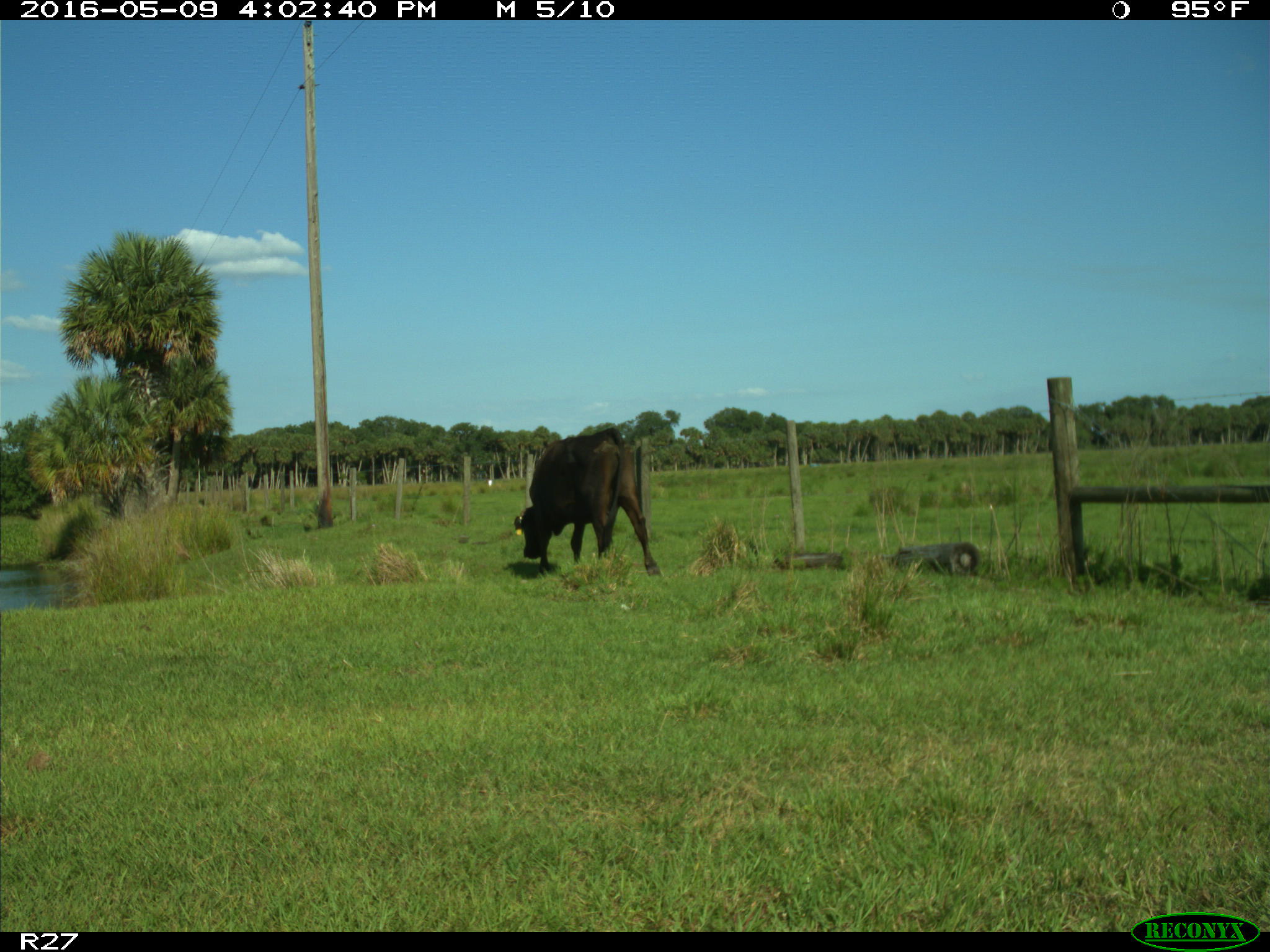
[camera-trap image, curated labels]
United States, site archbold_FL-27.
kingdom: Animalia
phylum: Chordata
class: Mammalia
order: Artiodactyla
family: Bovidae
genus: Bos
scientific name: Bos taurus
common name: domestic cow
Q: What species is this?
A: Bos taurus (domestic cow).